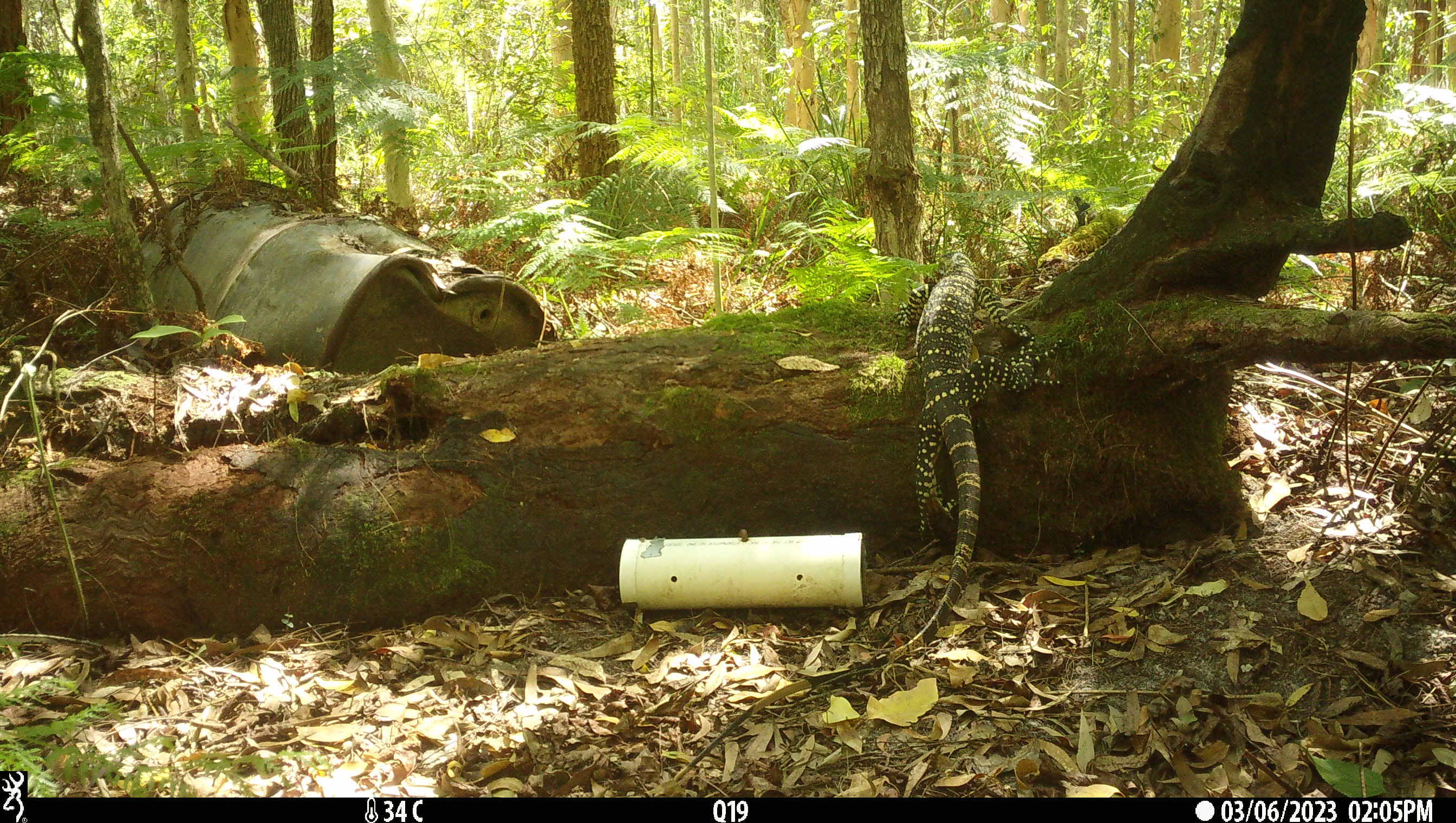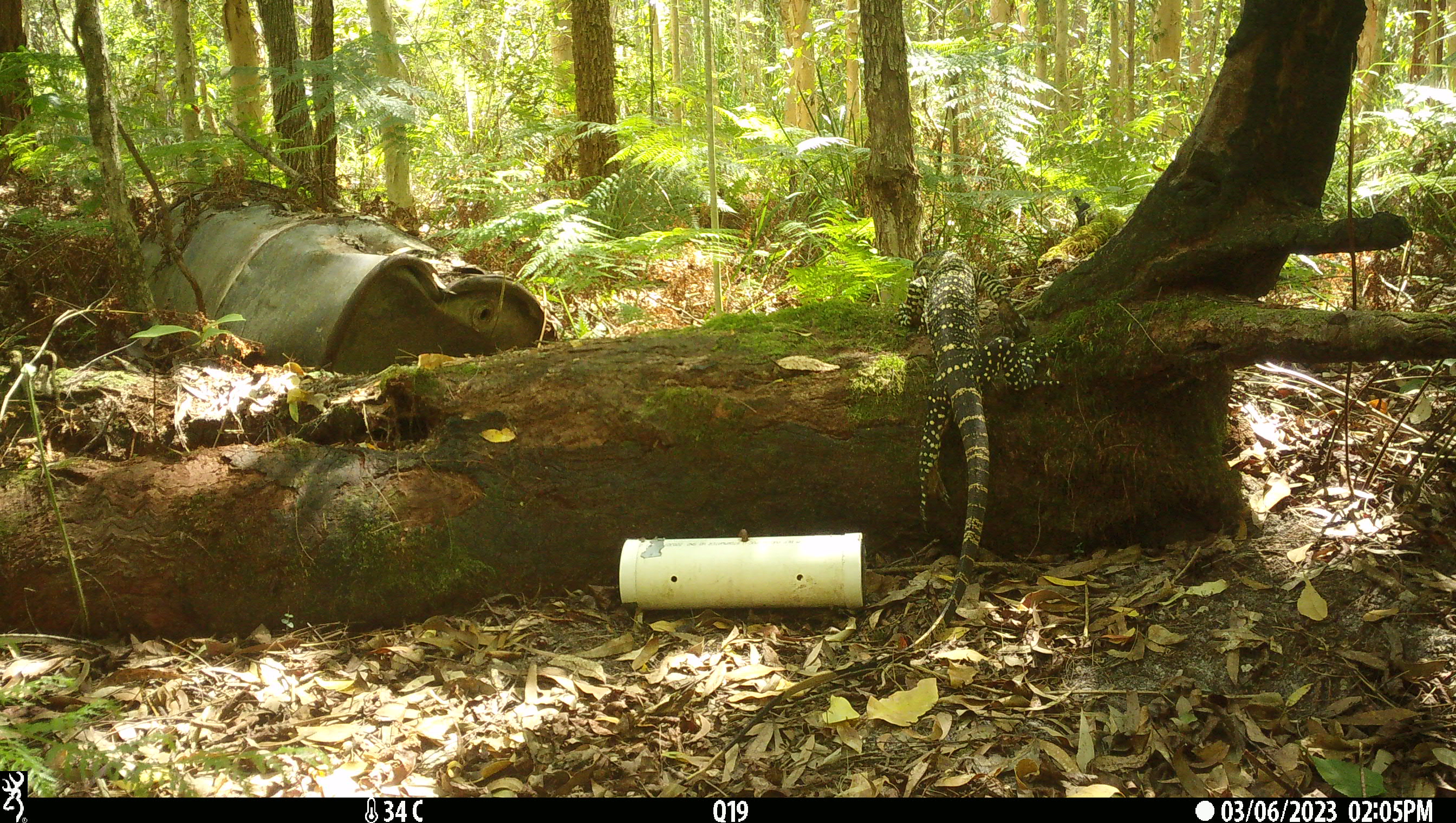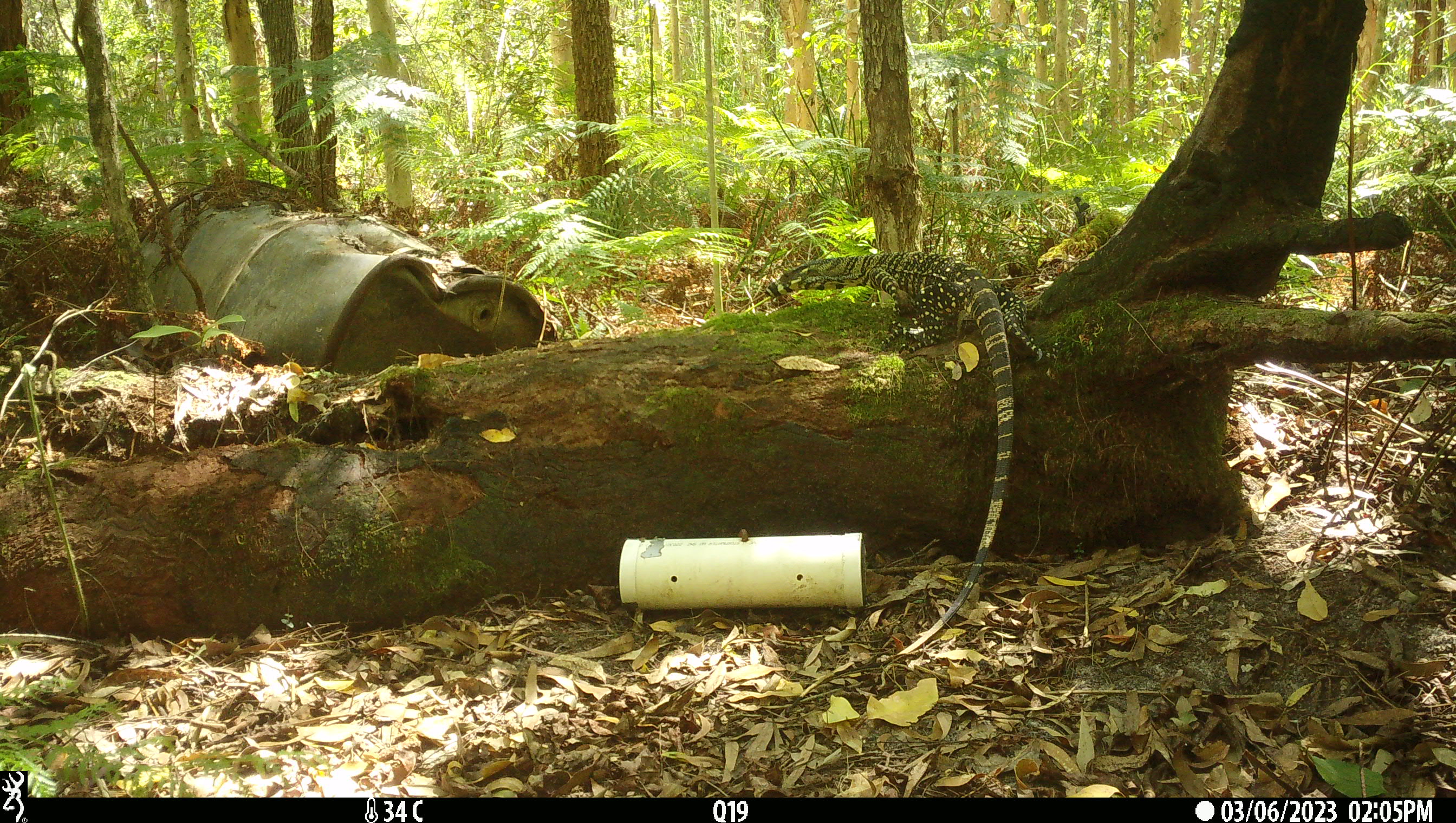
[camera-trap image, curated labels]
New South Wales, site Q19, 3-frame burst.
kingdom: Animalia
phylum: Chordata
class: Reptilia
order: Squamata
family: Varanidae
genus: Varanus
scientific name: Varanus varius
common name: lace monitor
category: goanna